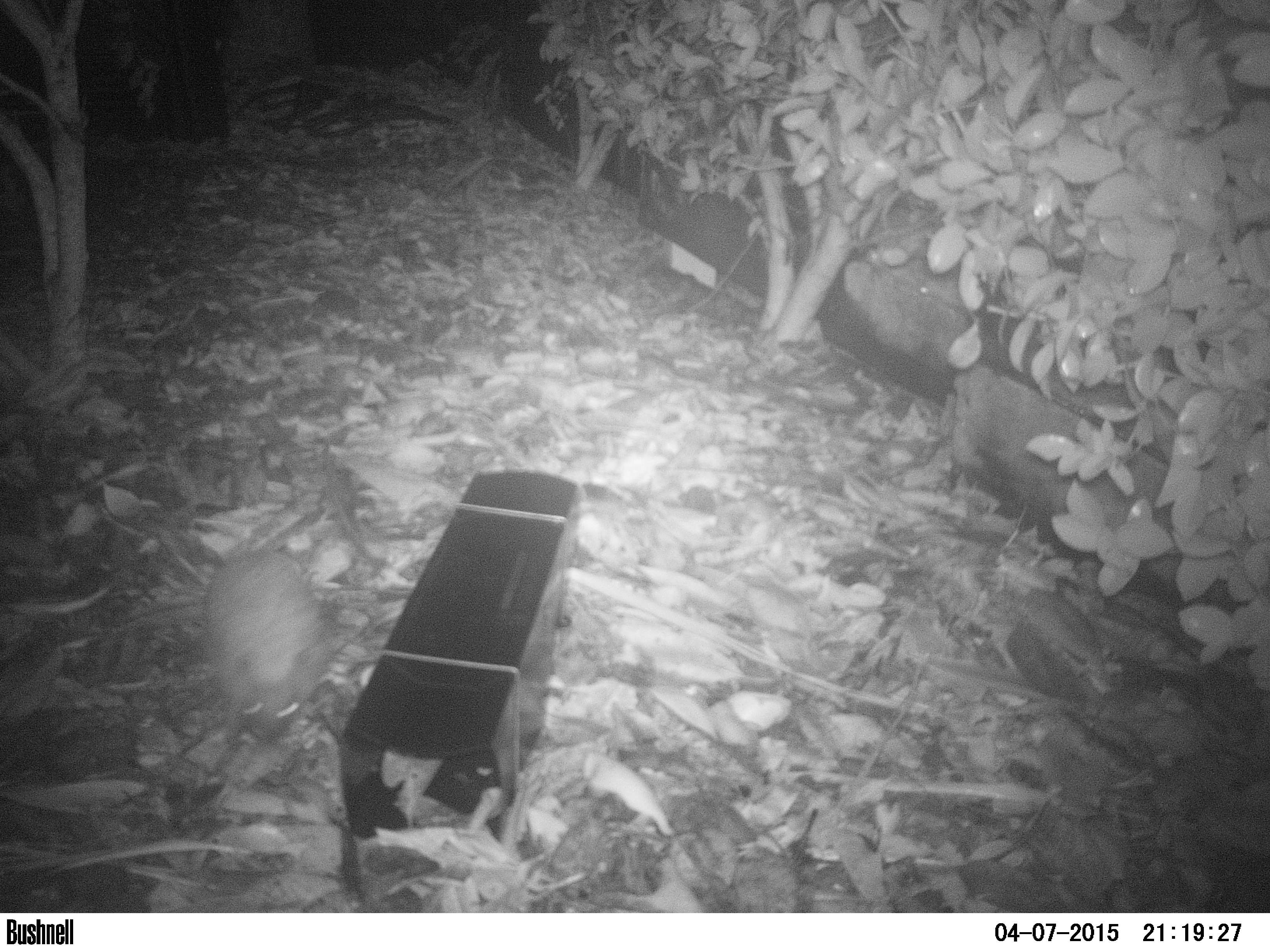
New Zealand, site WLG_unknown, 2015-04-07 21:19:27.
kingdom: Animalia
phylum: Chordata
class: Mammalia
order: Eulipotyphla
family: Erinaceidae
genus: Erinaceus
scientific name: Erinaceus europaeus europaeus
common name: european hedgehog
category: hedgehog